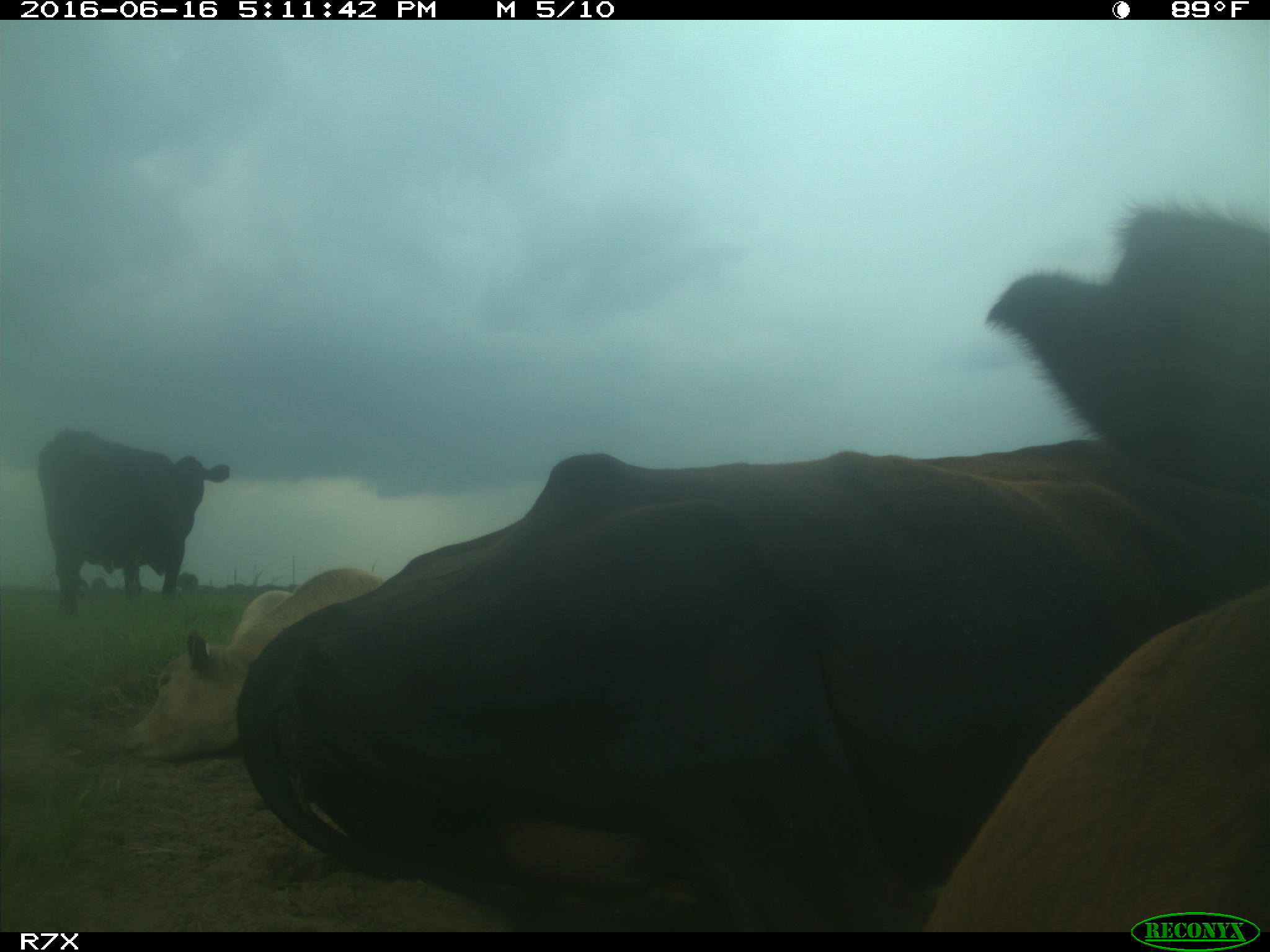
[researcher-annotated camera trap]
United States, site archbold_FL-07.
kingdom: Animalia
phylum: Chordata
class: Mammalia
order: Artiodactyla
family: Bovidae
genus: Bos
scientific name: Bos taurus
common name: domestic cow